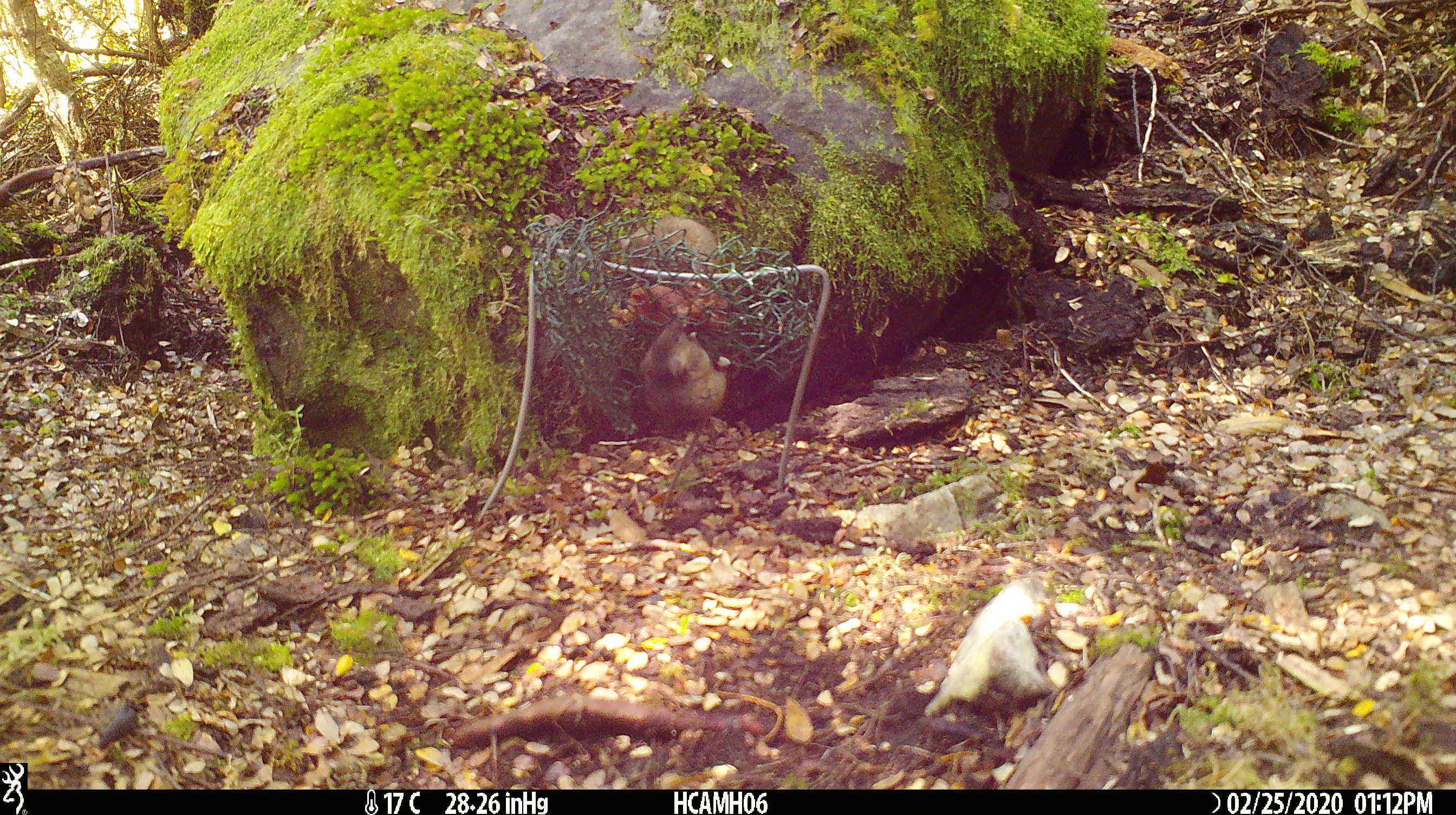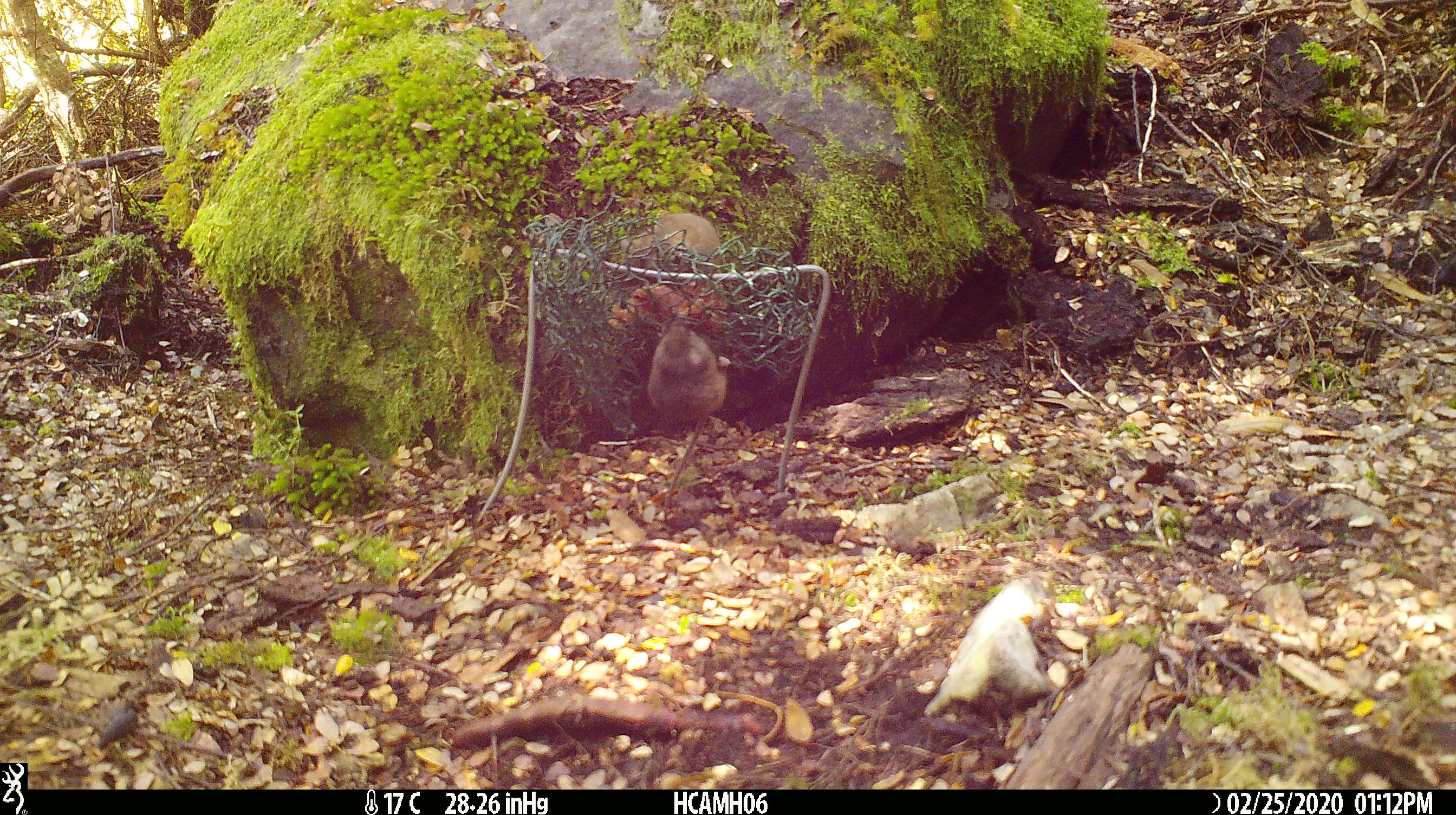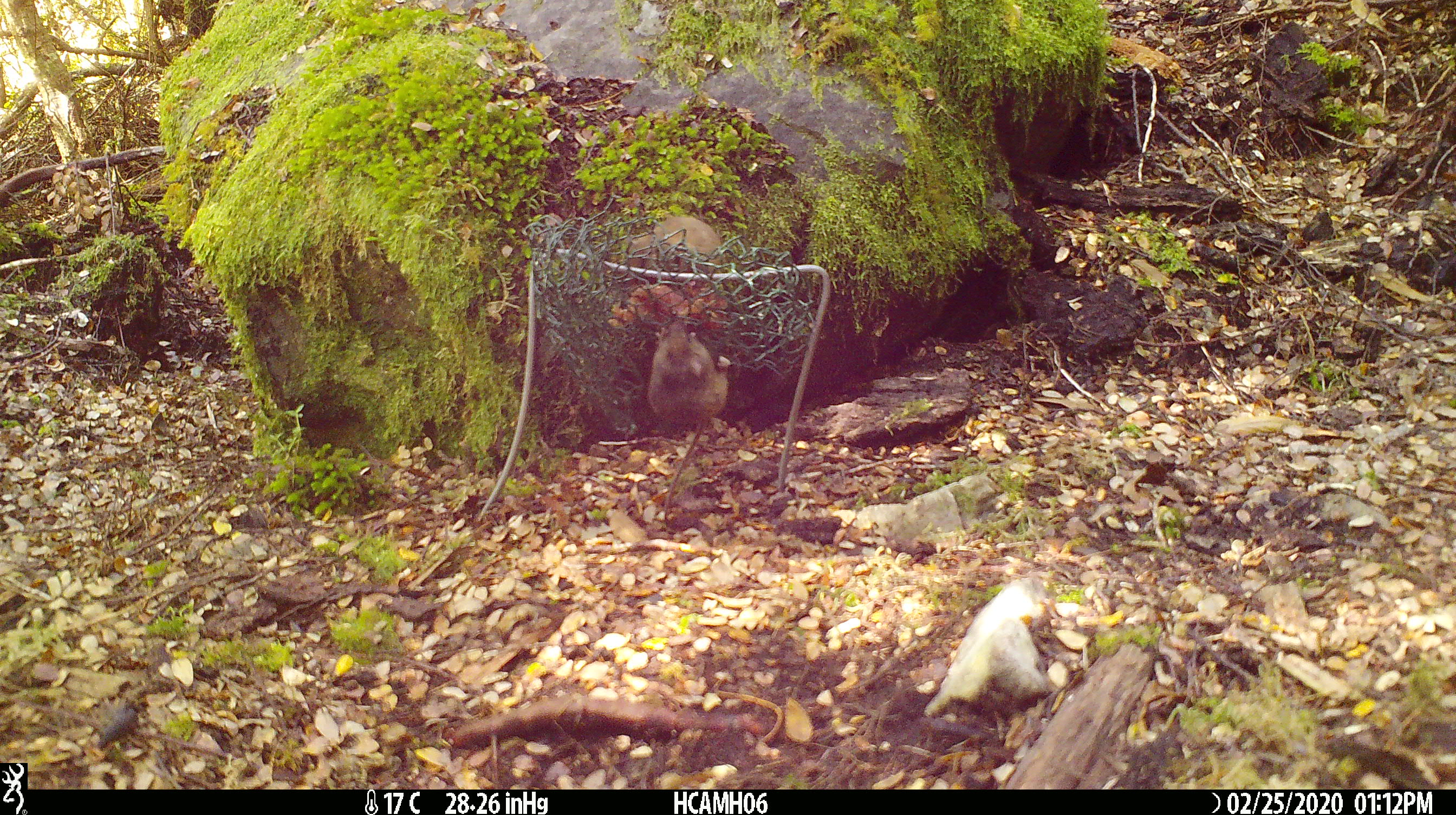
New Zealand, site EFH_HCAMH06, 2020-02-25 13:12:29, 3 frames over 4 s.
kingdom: Animalia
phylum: Chordata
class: Mammalia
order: Rodentia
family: Muridae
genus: Mus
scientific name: Mus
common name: mouse